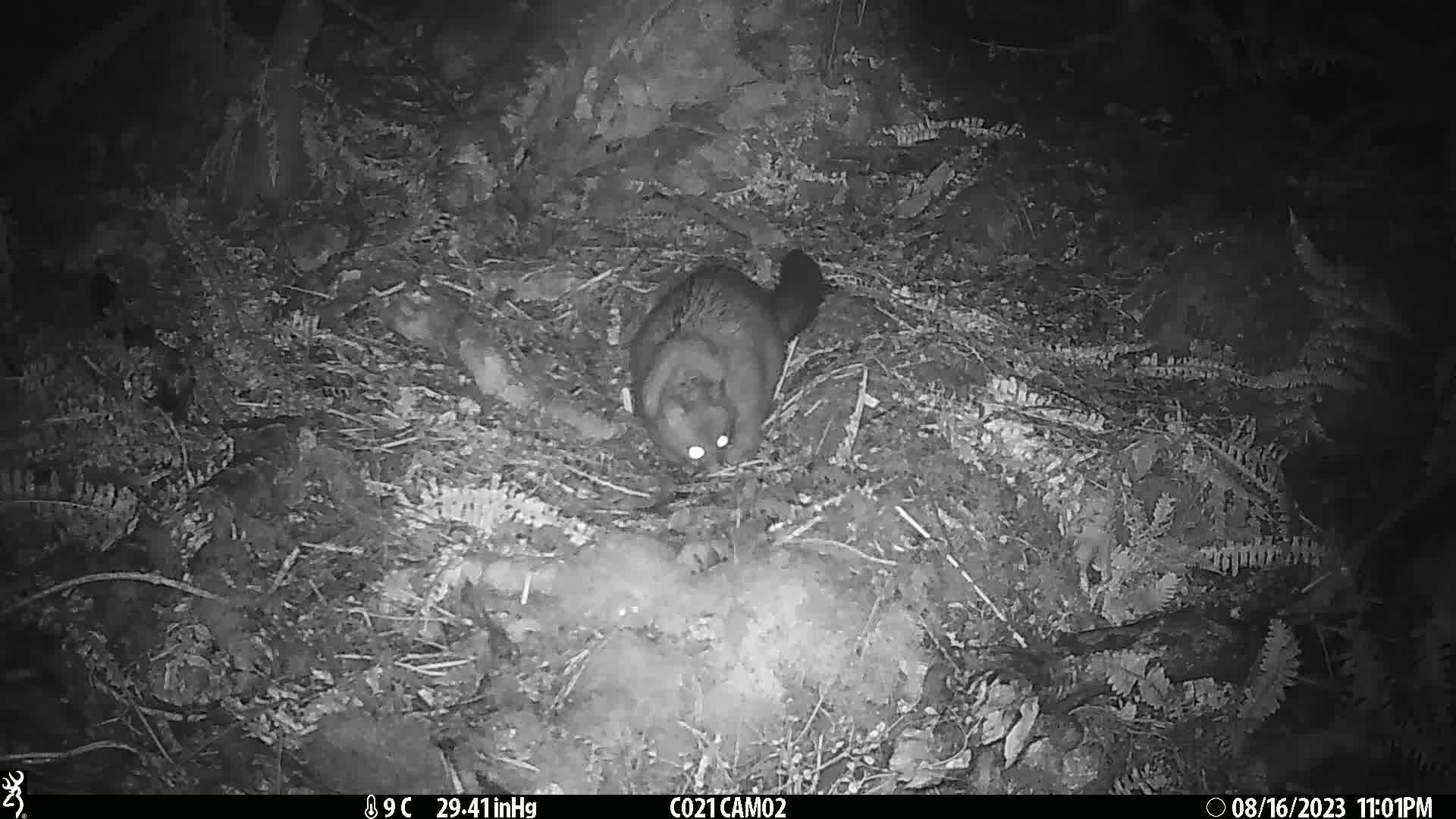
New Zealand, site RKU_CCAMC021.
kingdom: Animalia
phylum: Chordata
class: Mammalia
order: Diprotodontia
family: Phalangeridae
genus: Trichosurus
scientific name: Trichosurus vulpecula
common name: common brushtail possum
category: possum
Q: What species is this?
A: Possum (common brushtail possum) (Trichosurus vulpecula).